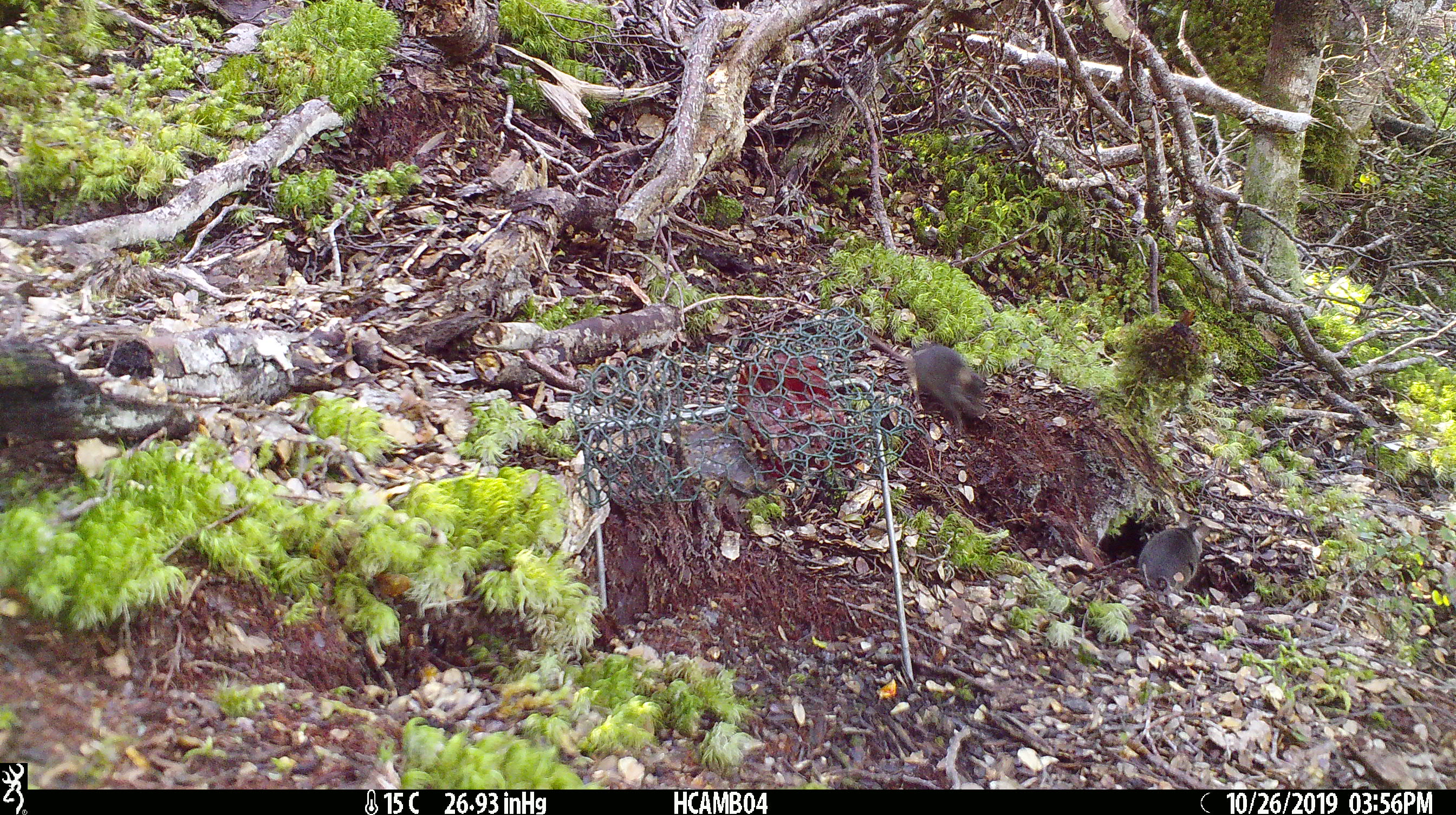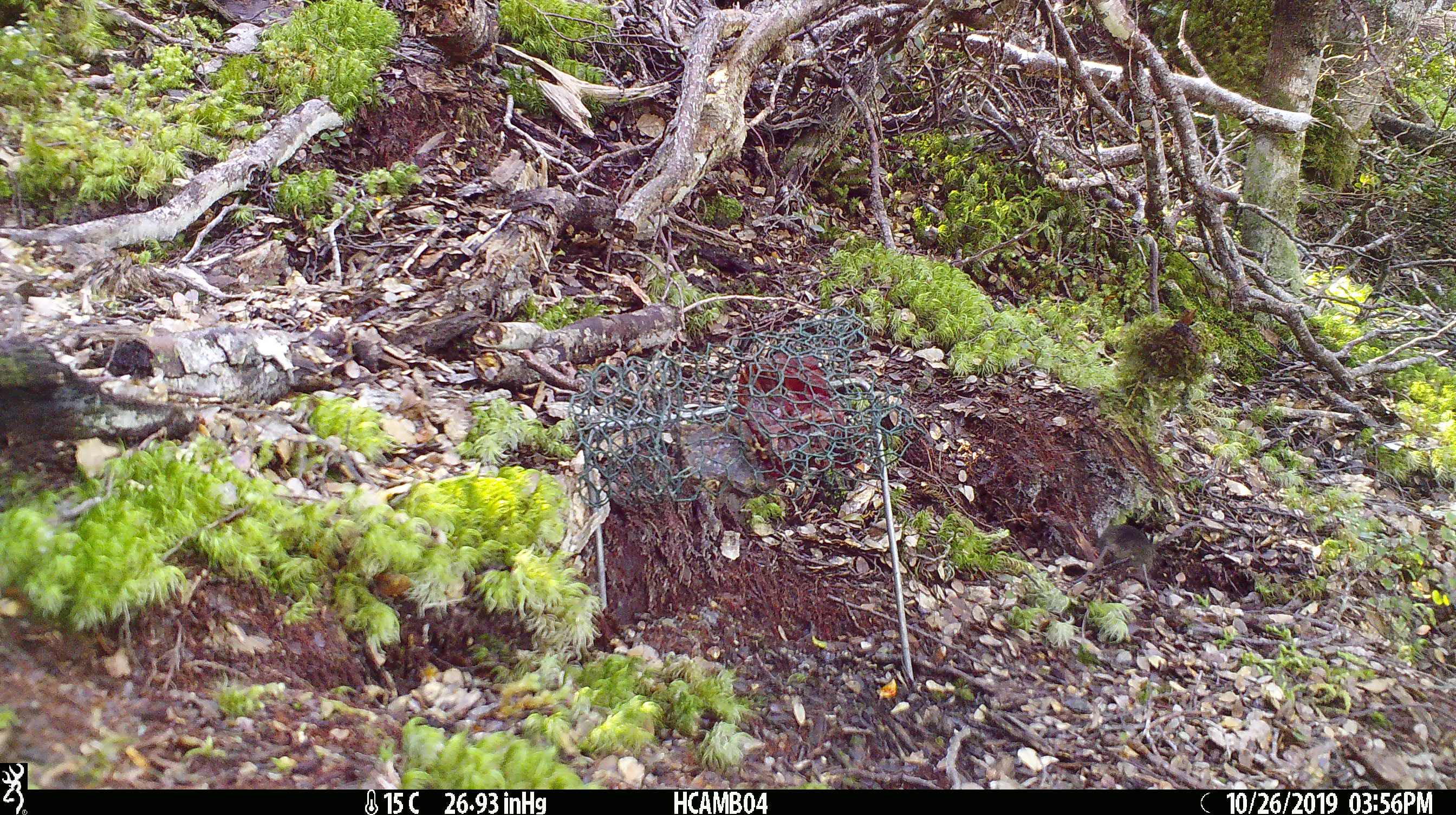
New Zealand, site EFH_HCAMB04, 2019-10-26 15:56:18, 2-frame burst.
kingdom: Animalia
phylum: Chordata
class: Mammalia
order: Rodentia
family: Muridae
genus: Mus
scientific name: Mus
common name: mouse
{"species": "mouse (Mus)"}